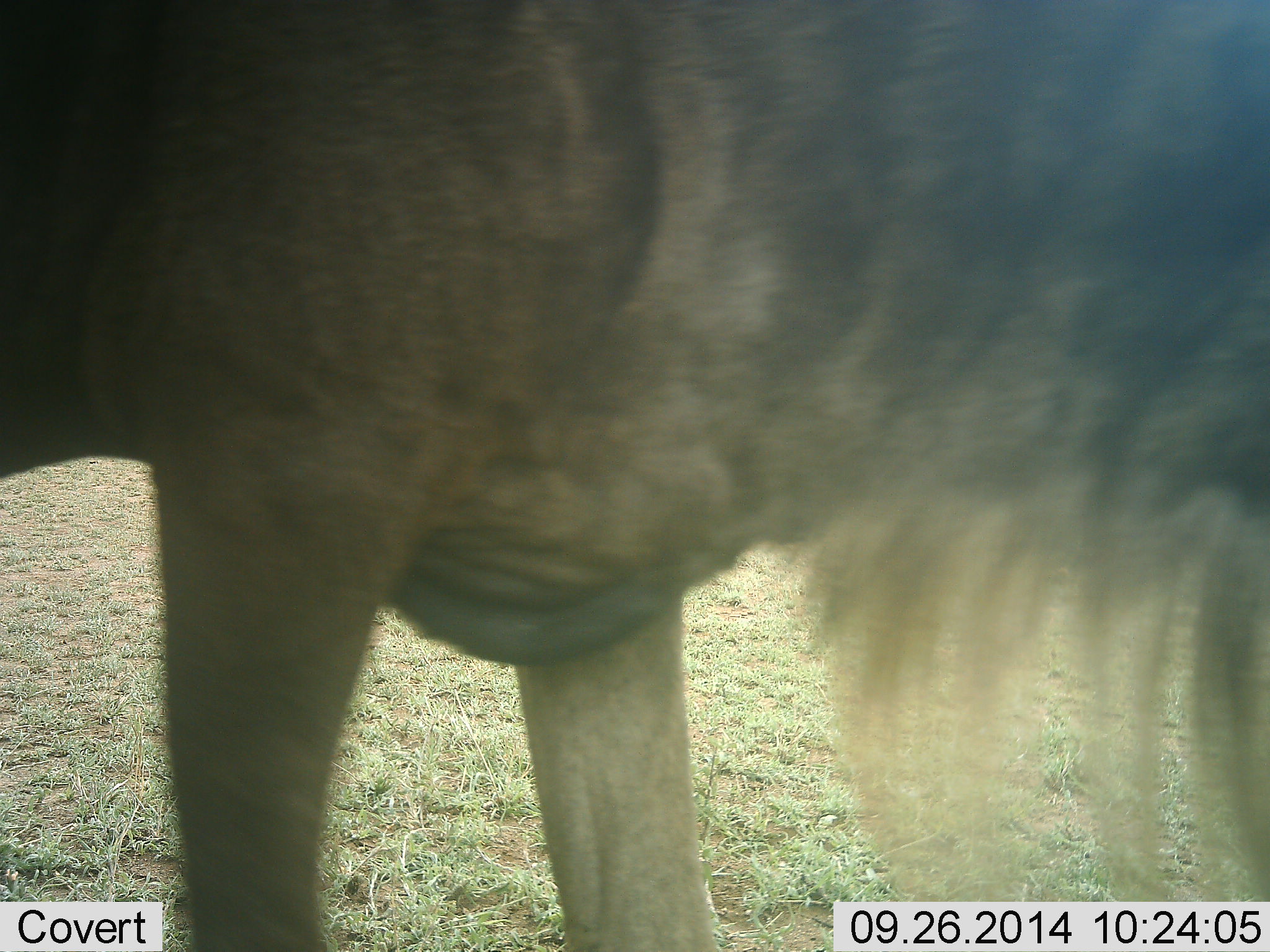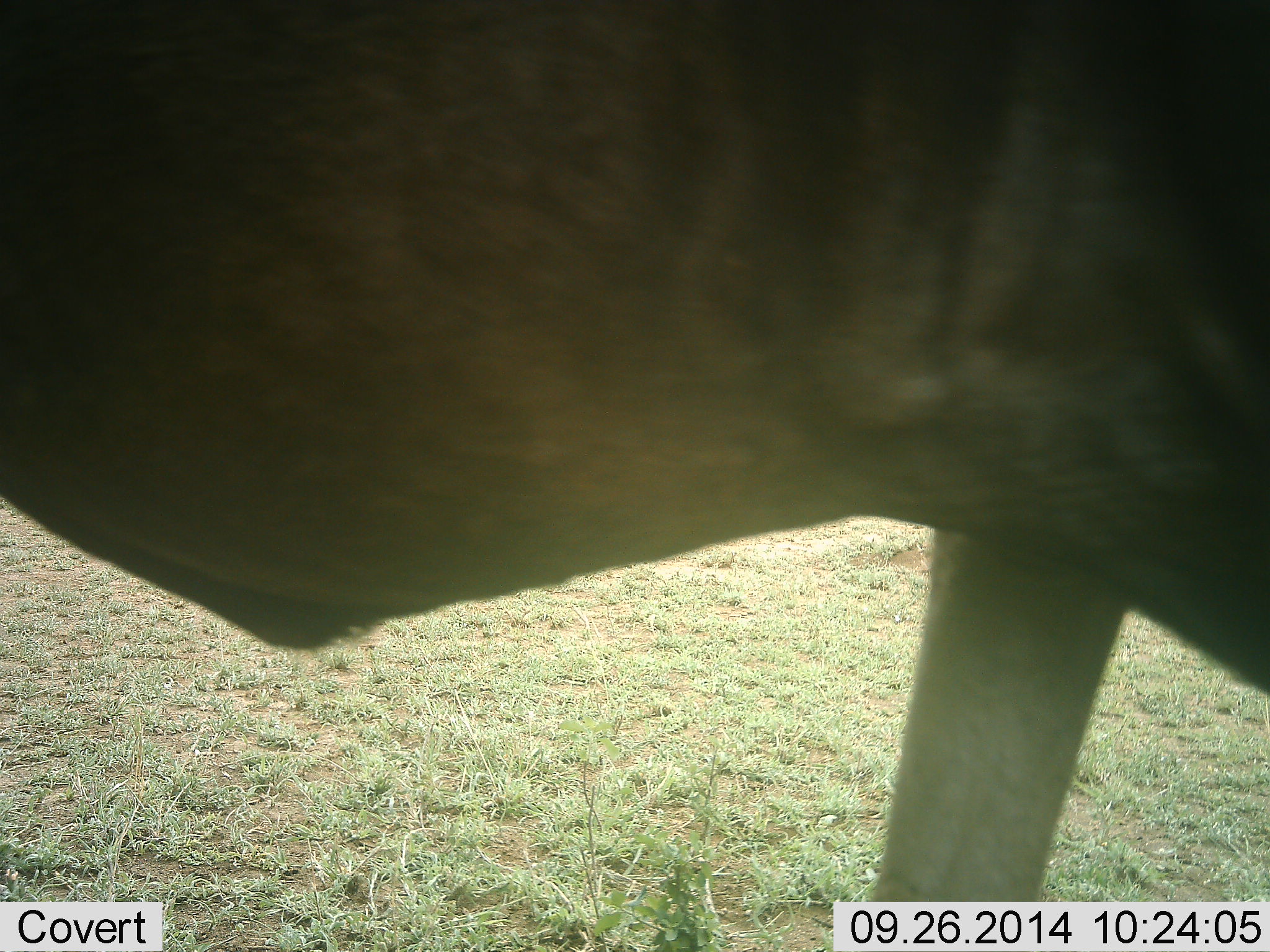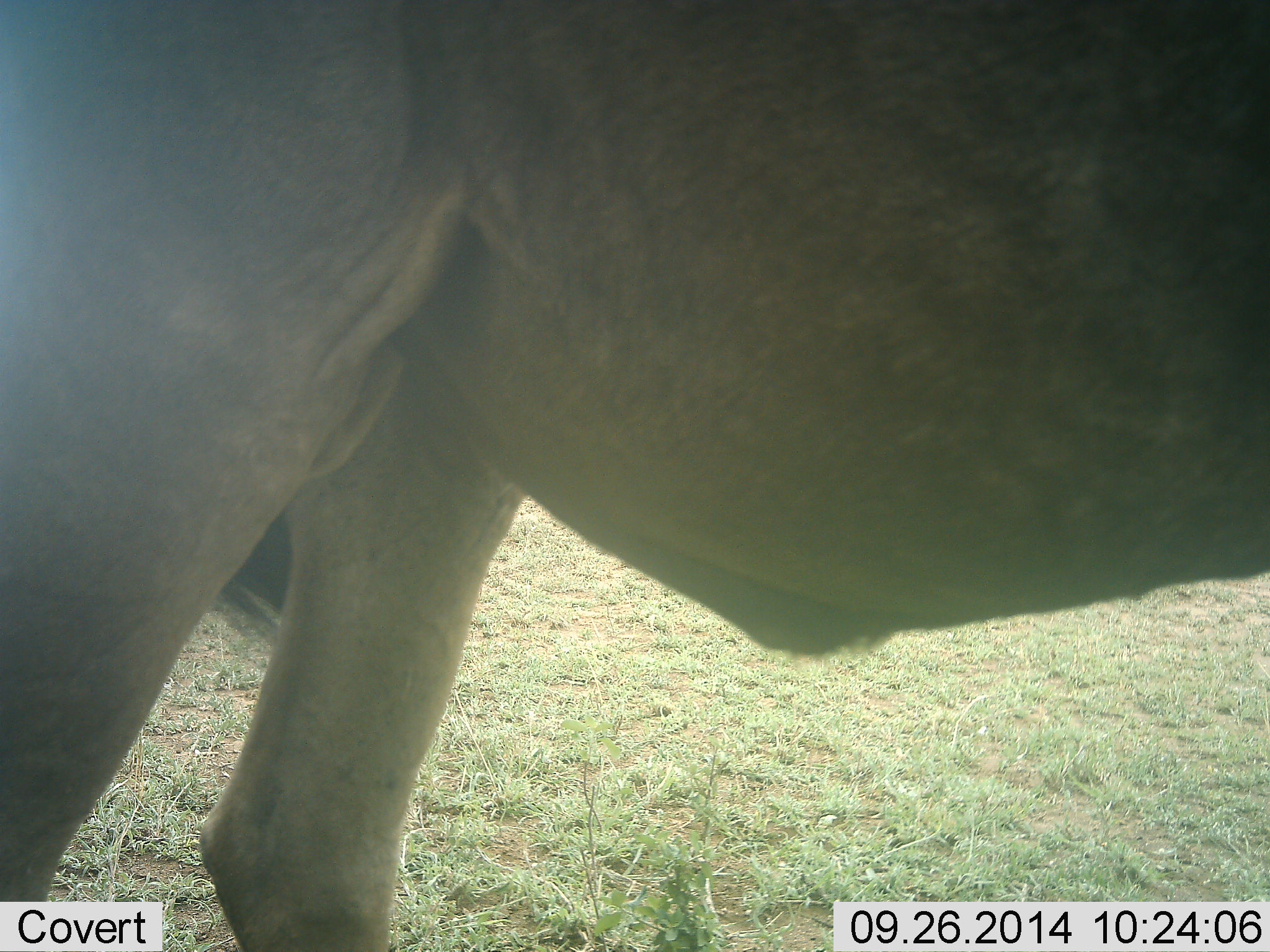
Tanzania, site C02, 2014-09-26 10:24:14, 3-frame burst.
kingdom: Animalia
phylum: Chordata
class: Mammalia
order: Artiodactyla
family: Bovidae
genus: Connochaetes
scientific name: Connochaetes taurinus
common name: blue wildebeest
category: wildebeest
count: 1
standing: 10%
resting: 0%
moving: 80%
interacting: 10%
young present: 0%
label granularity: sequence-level